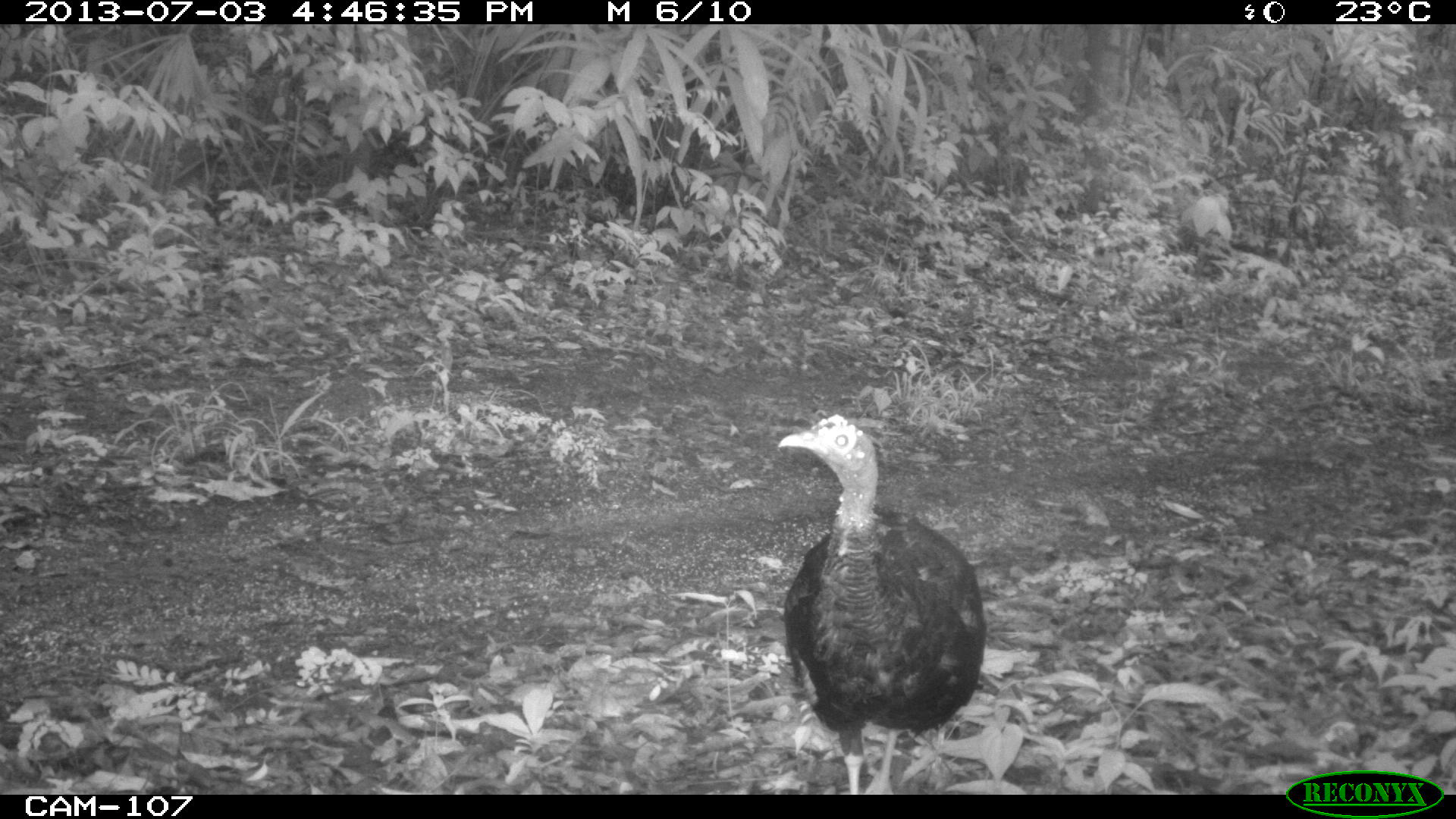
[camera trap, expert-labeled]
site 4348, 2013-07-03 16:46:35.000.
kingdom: Animalia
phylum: Chordata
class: Aves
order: Galliformes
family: Phasianidae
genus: Meleagris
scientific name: Meleagris ocellata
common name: ocellated turkey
Meleagris ocellata (ocellated turkey), count 1, sex female.